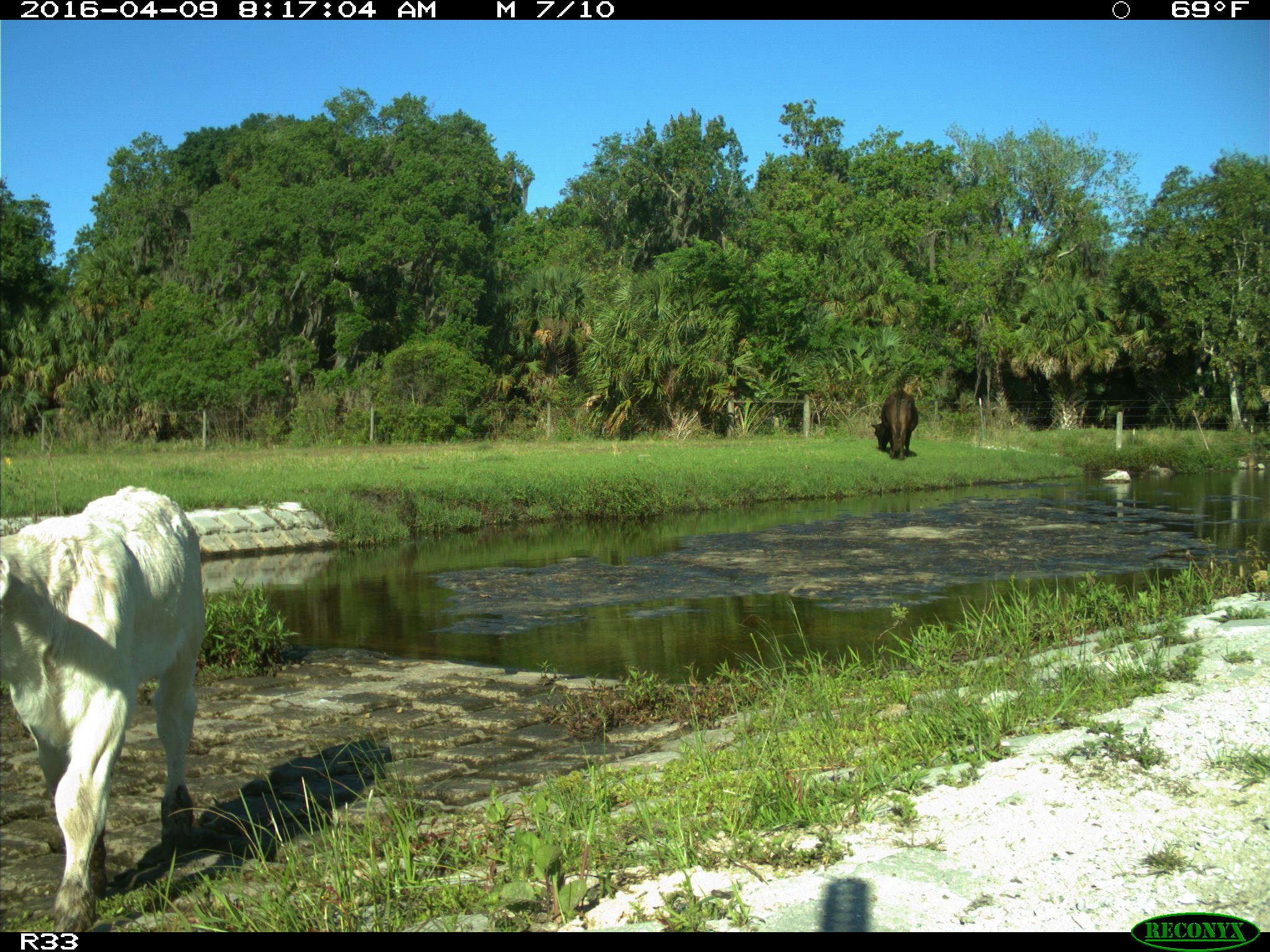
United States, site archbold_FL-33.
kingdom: Animalia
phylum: Chordata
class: Mammalia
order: Artiodactyla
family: Bovidae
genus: Bos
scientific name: Bos taurus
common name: domestic cow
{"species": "Bos taurus (domestic cow)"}